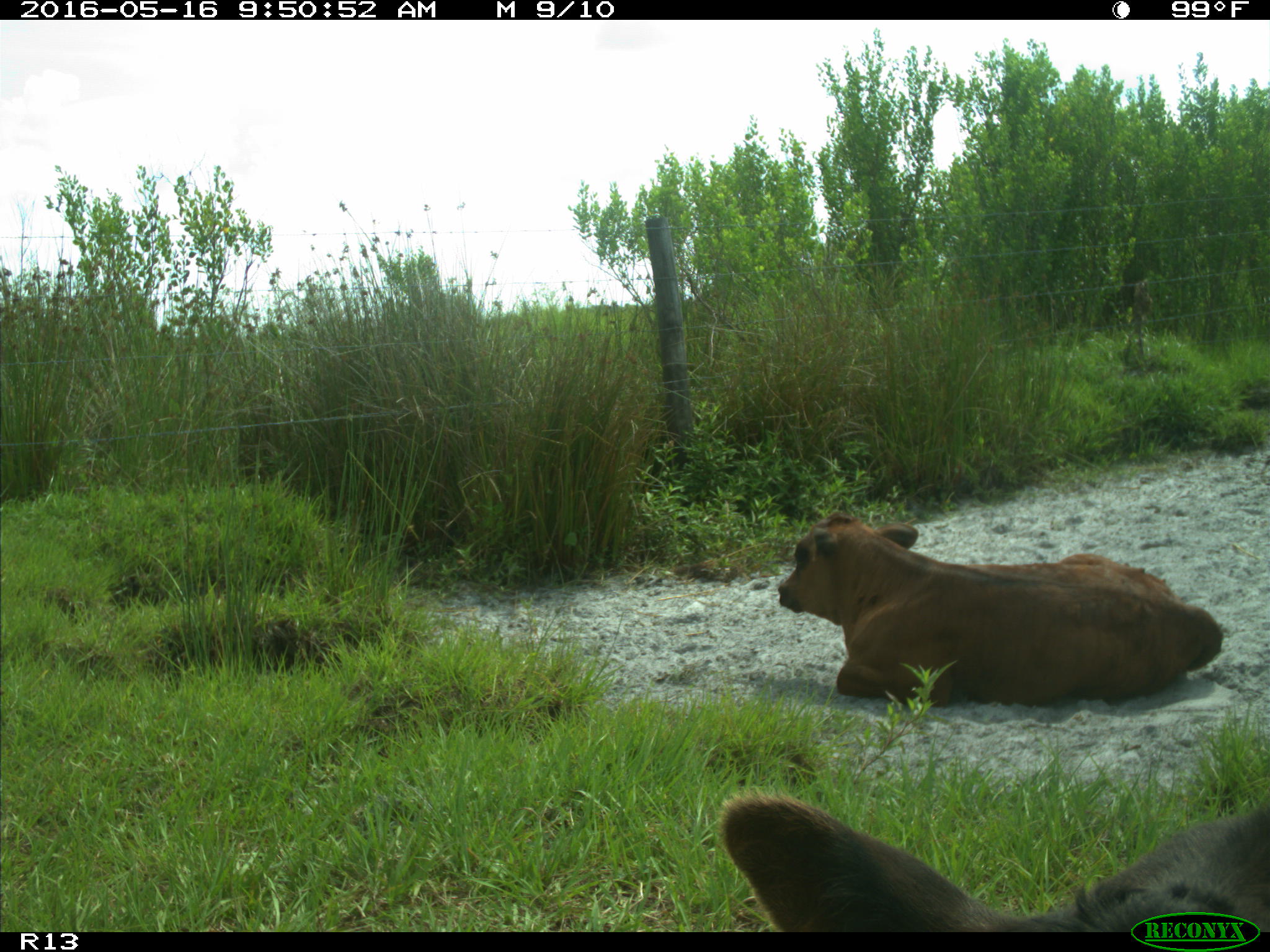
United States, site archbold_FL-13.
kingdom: Animalia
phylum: Chordata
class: Mammalia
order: Artiodactyla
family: Bovidae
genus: Bos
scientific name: Bos taurus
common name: domestic cow